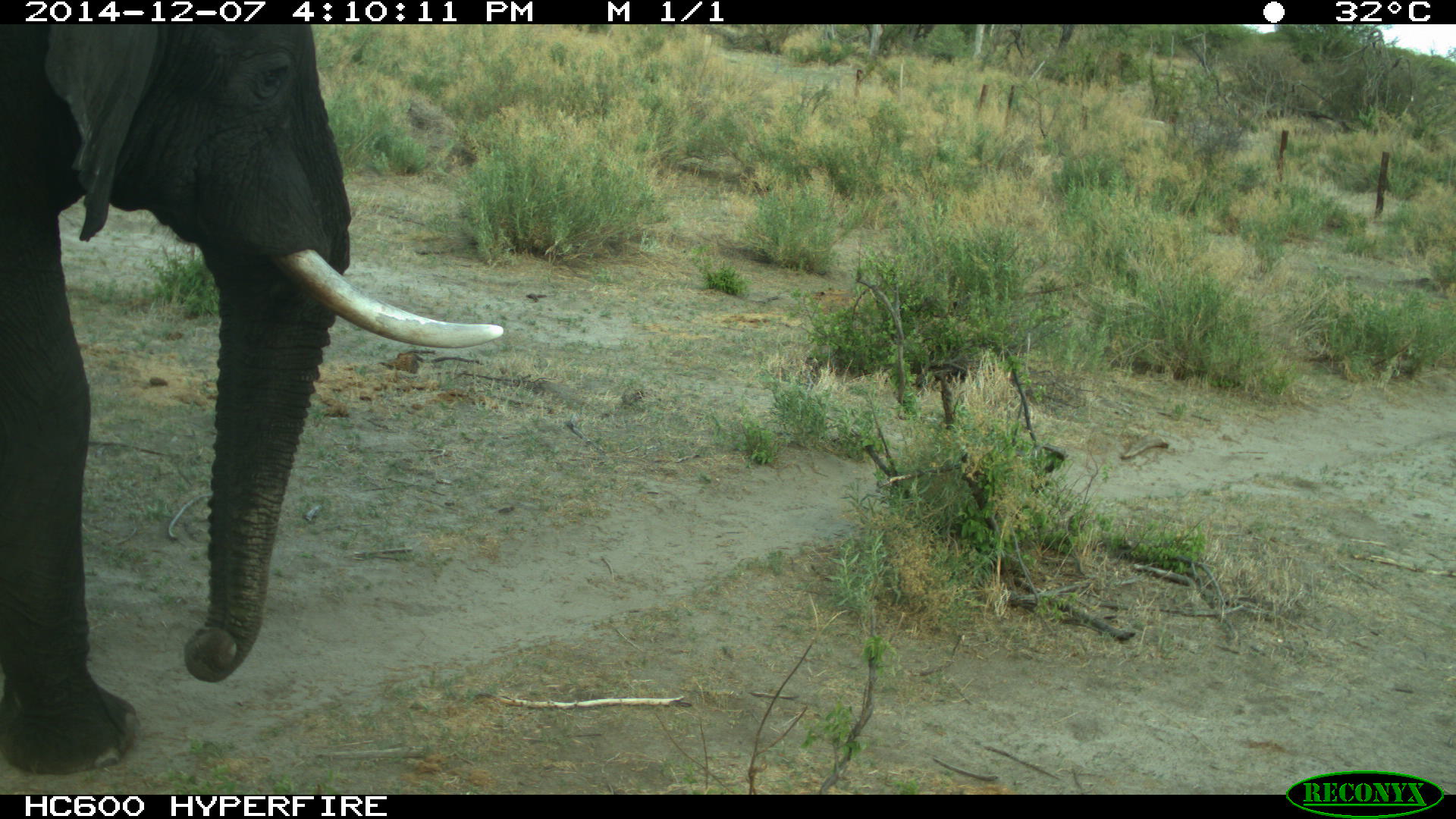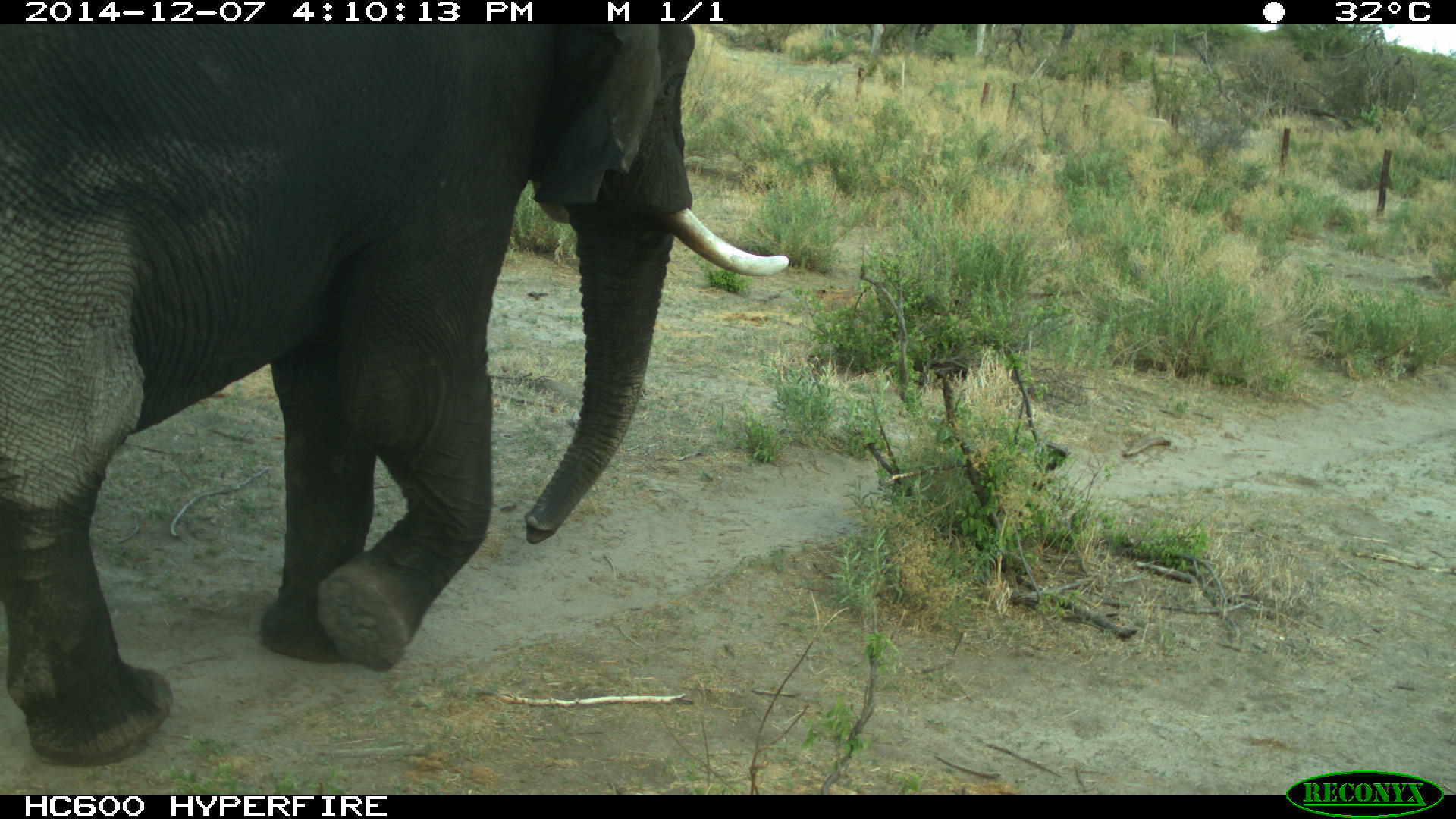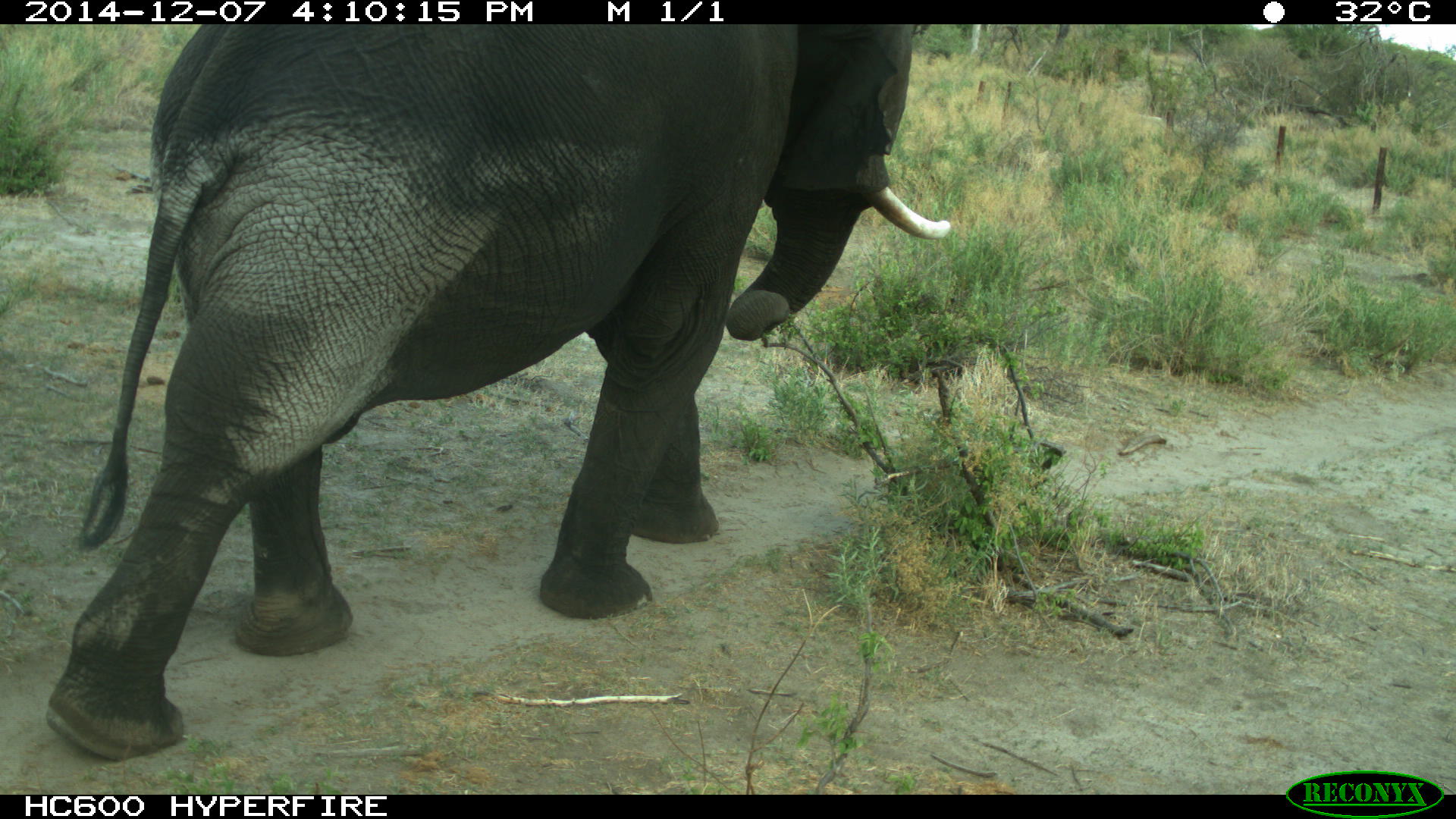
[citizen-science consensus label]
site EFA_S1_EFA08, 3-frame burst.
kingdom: Animalia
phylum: Chordata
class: Mammalia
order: Proboscidea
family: Elephantidae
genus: Loxodonta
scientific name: Loxodonta africana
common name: african bush elephant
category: elephant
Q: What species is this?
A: Elephant (african bush elephant) (Loxodonta africana).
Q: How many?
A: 1.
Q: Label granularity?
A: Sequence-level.